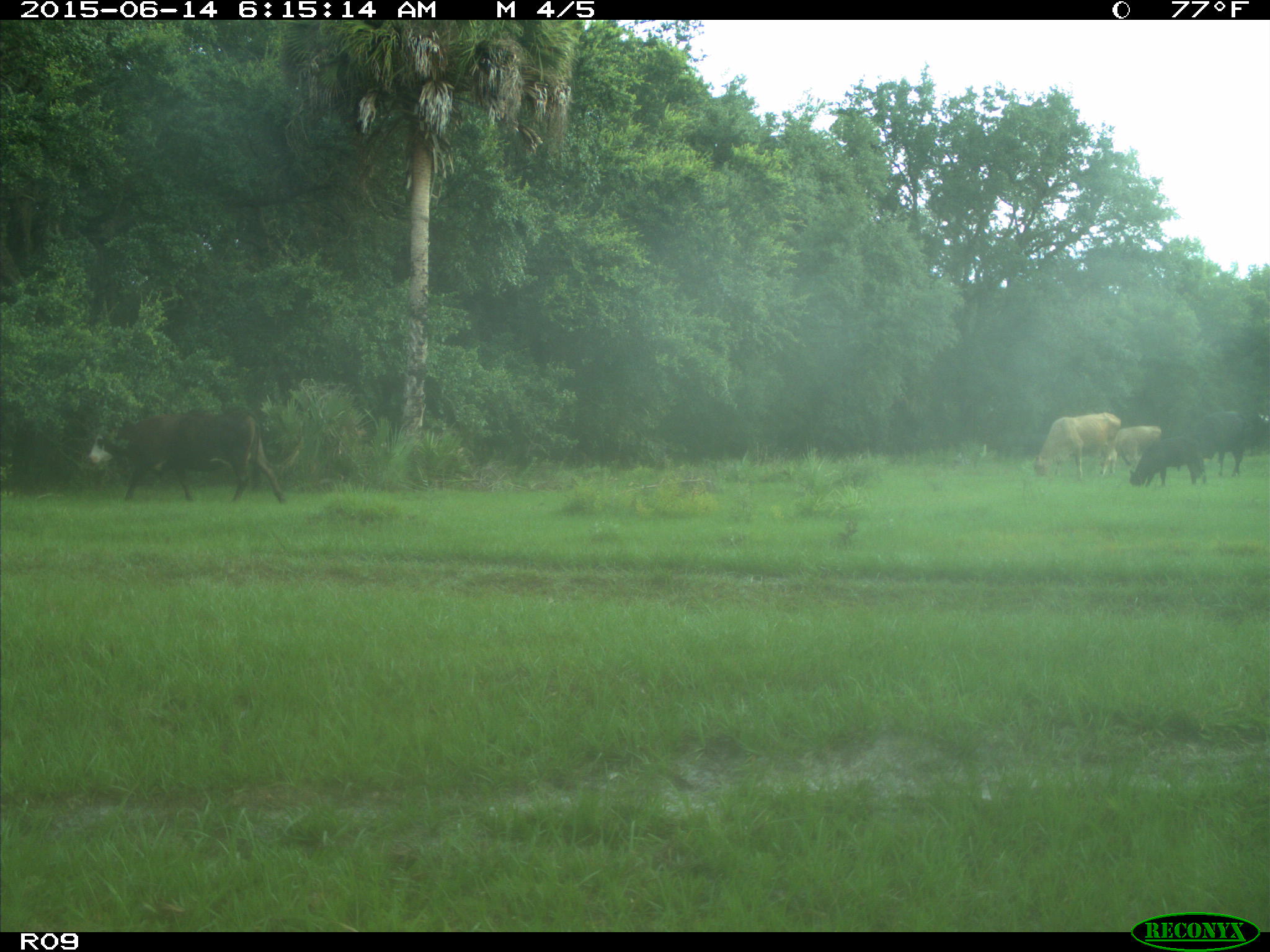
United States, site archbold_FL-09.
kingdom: Animalia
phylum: Chordata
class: Mammalia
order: Artiodactyla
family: Bovidae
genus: Bos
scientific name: Bos taurus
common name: domestic cow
Bos taurus (domestic cow).